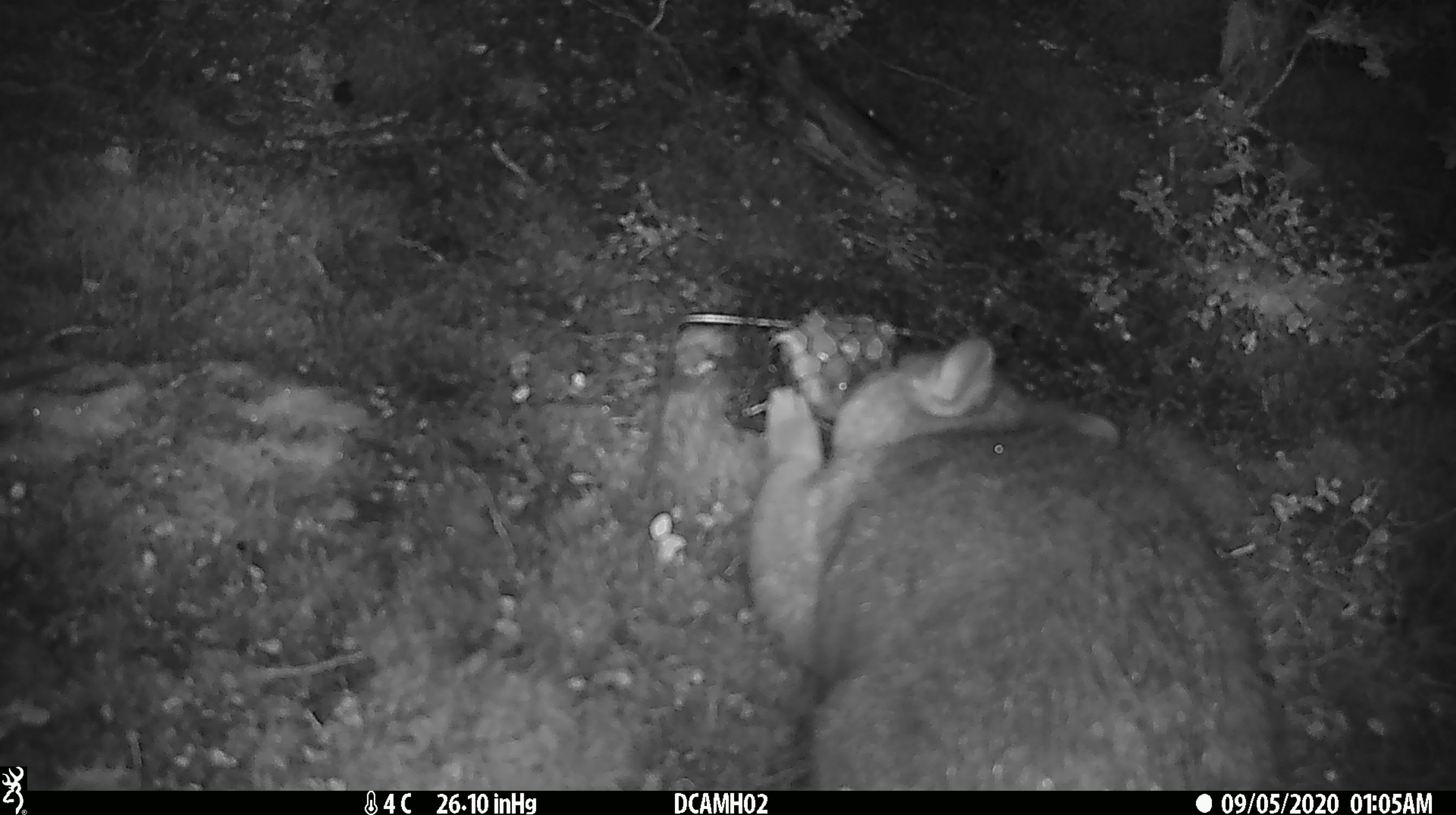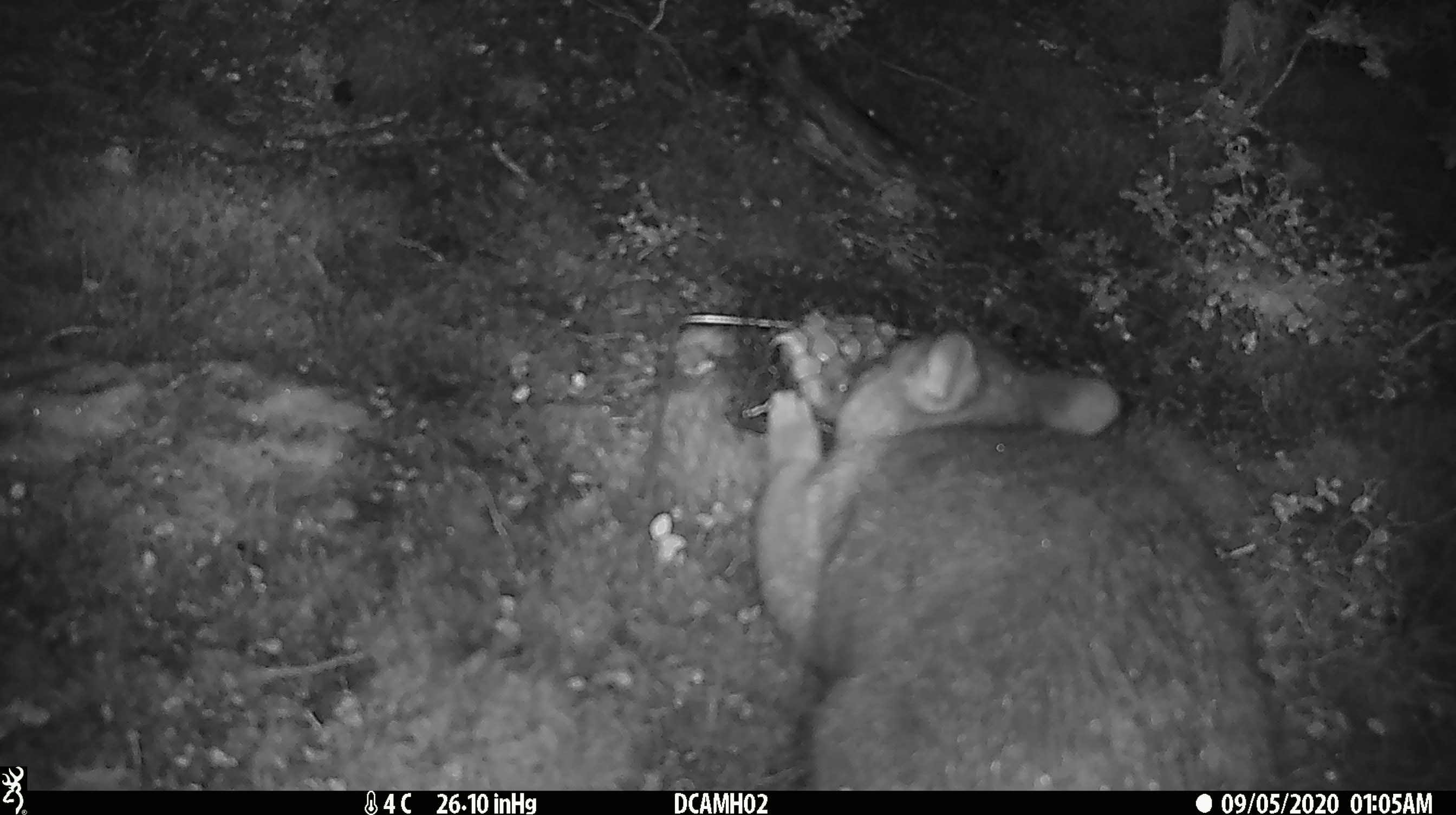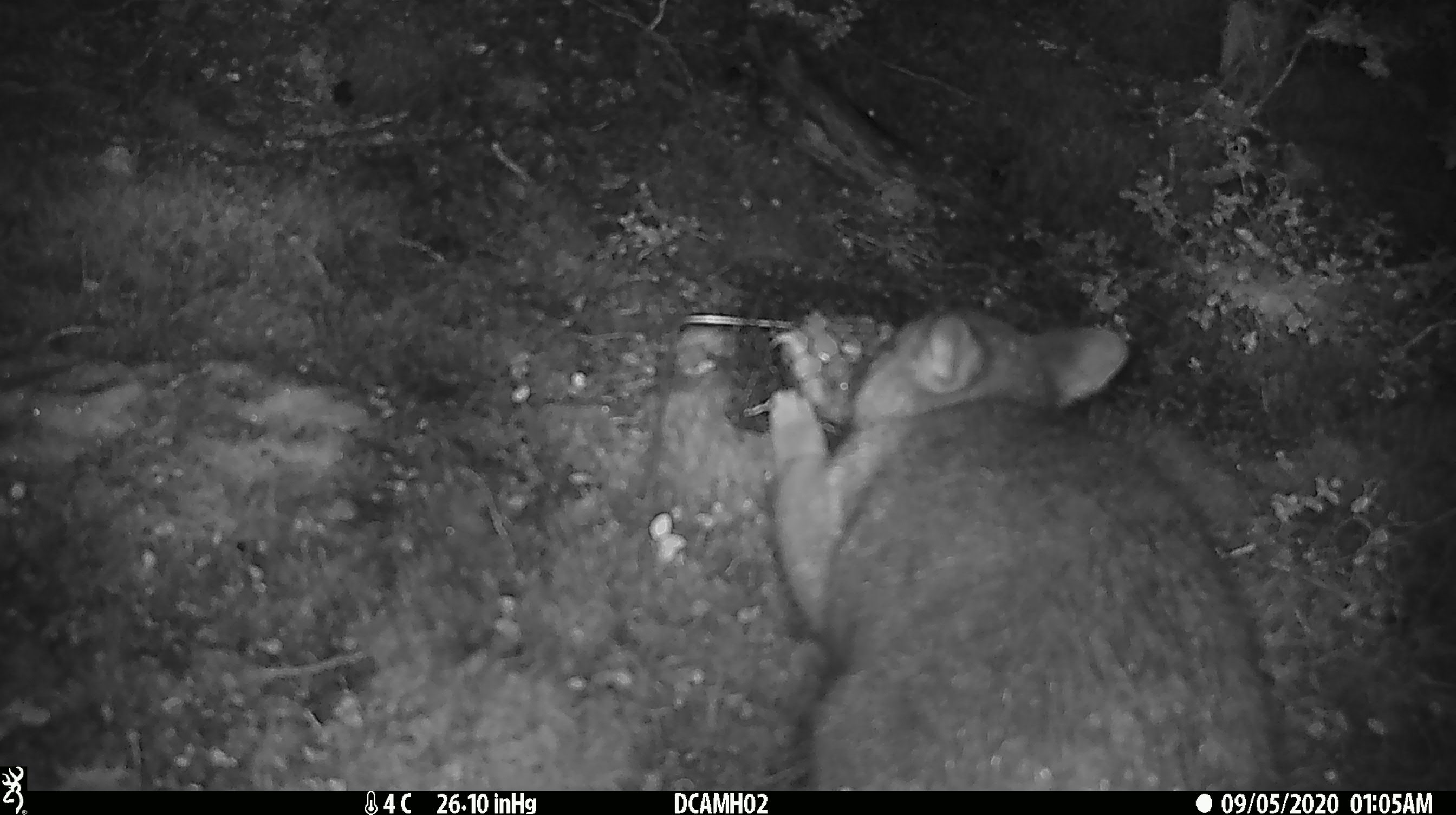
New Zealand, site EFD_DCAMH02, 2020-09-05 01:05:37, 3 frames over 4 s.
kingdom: Animalia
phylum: Chordata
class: Mammalia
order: Diprotodontia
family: Phalangeridae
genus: Trichosurus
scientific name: Trichosurus vulpecula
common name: common brushtail possum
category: possum